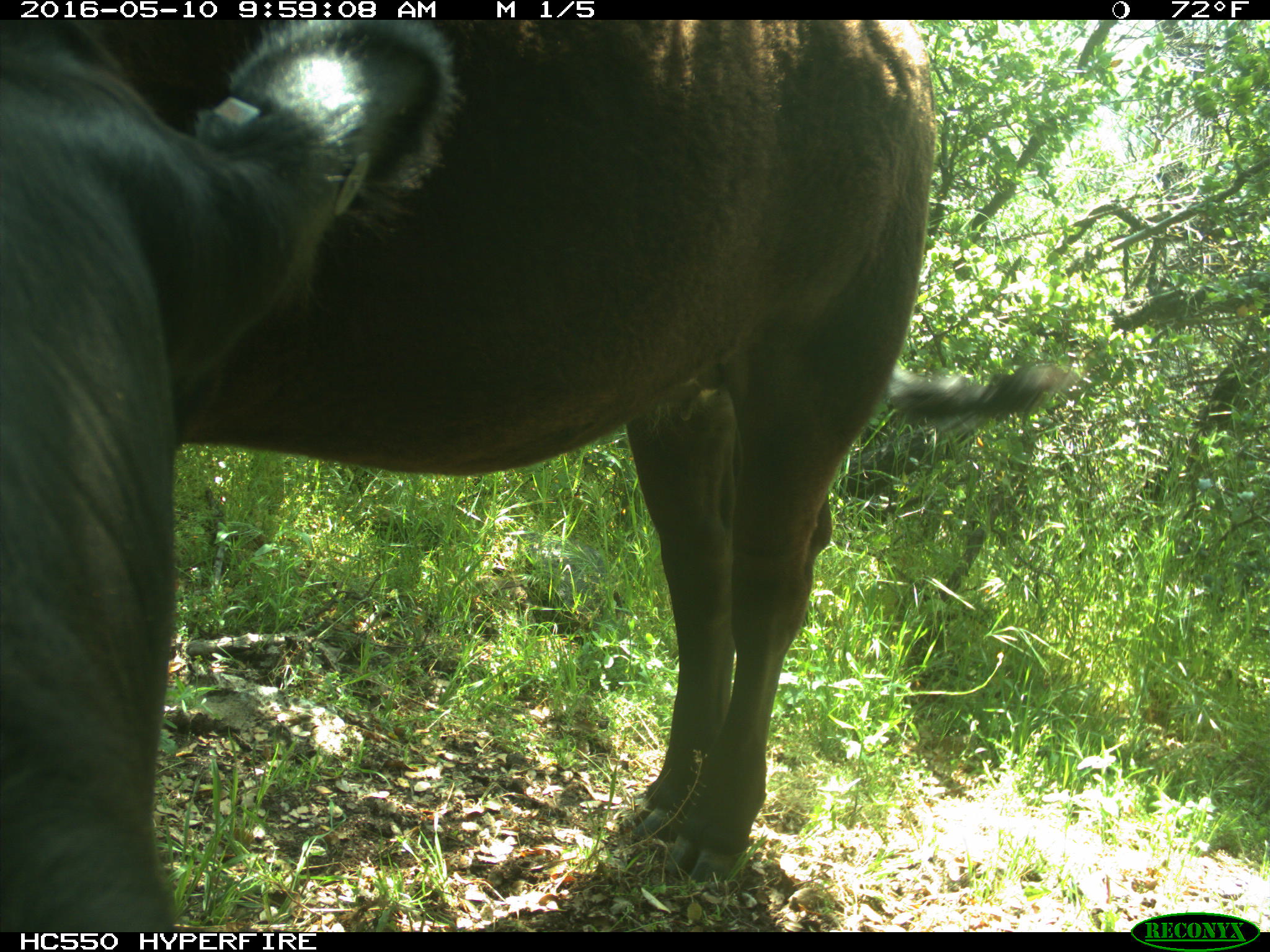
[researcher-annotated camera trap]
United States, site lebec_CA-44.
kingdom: Animalia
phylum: Chordata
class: Mammalia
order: Artiodactyla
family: Bovidae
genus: Bos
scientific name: Bos taurus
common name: domestic cow